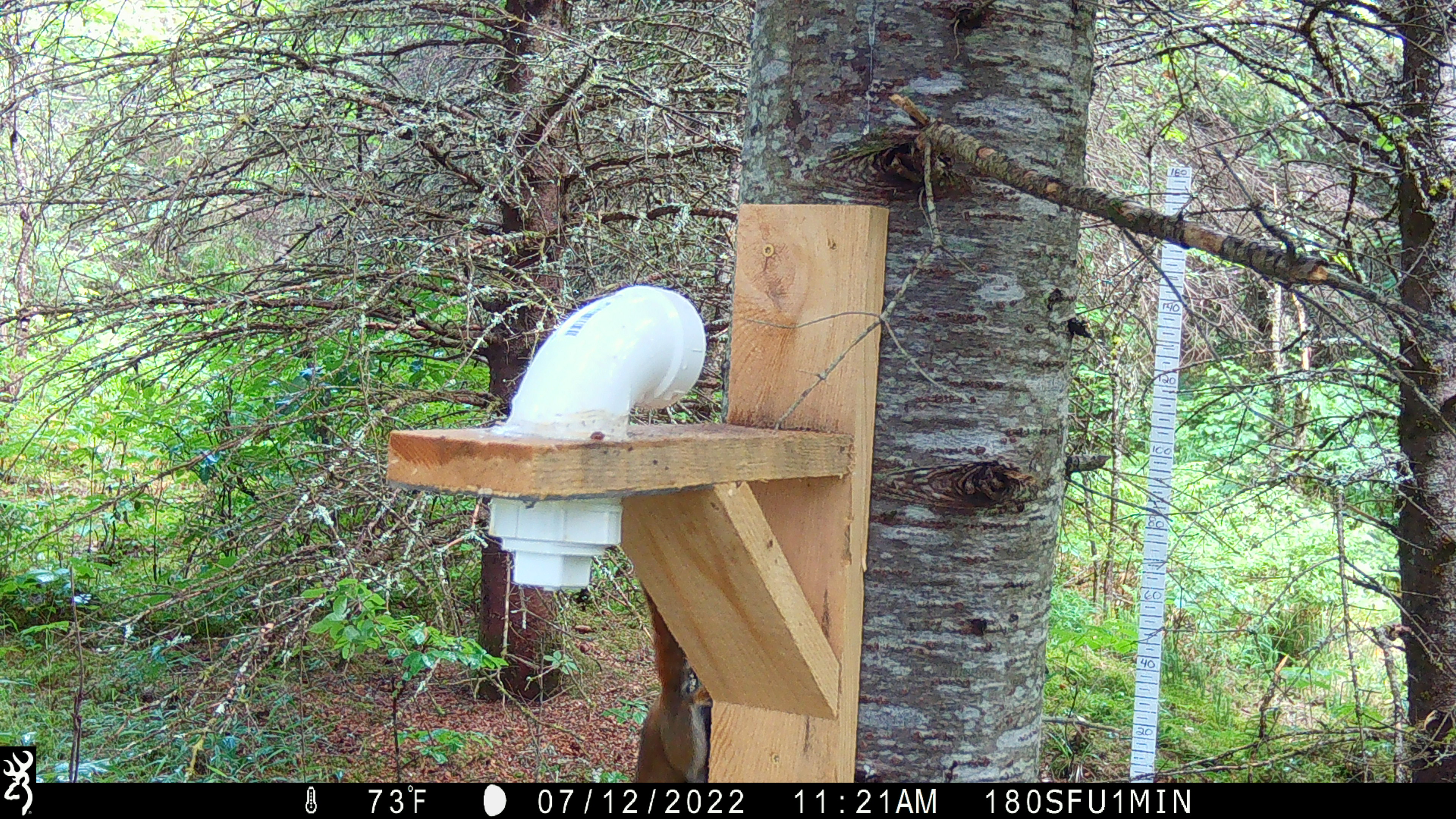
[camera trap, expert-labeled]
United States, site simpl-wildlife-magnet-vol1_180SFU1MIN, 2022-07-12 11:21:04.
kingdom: Animalia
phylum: Chordata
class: Mammalia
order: Rodentia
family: Sciuridae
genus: Tamiasciurus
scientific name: Tamiasciurus hudsonicus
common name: red squirrel